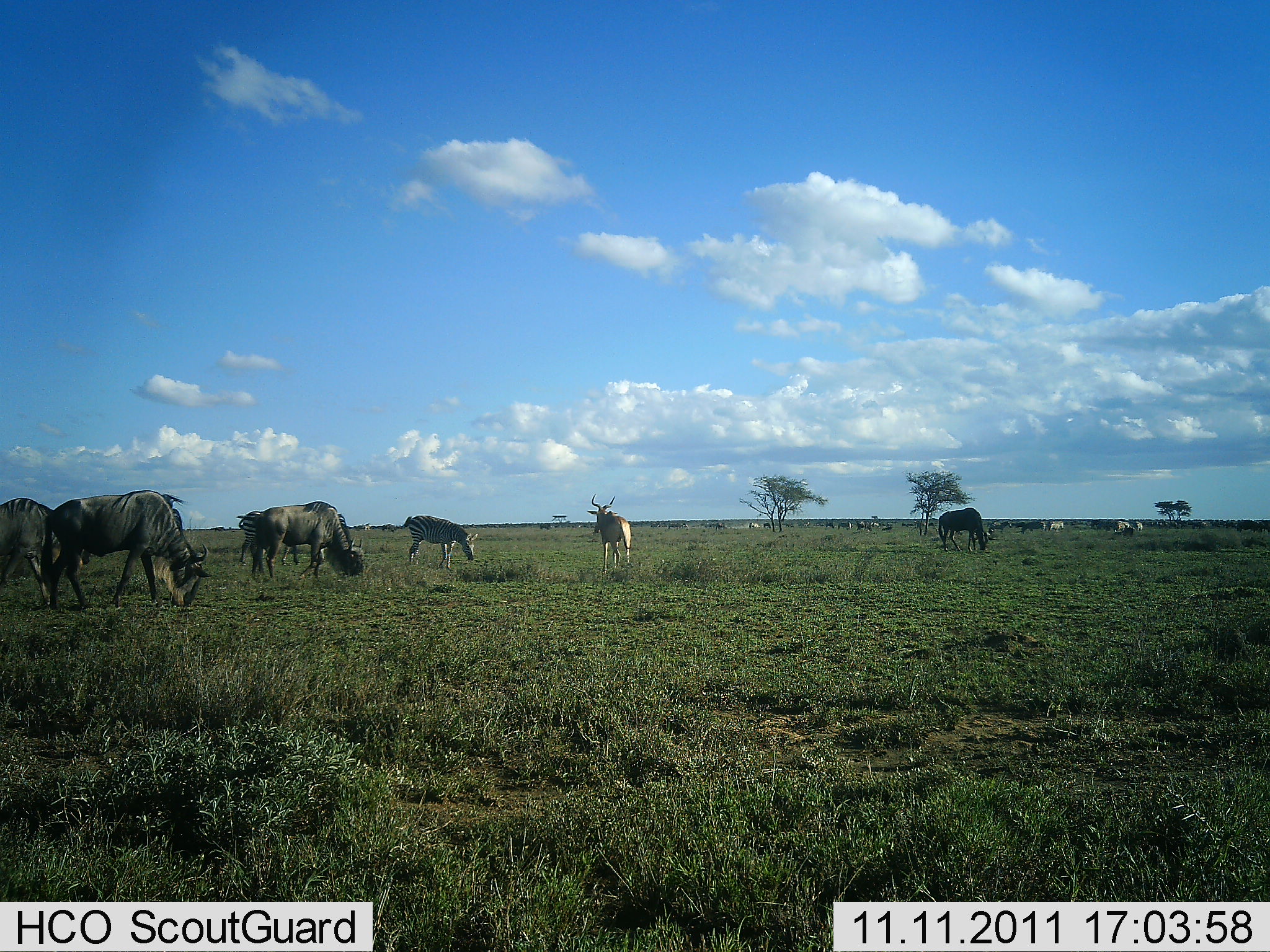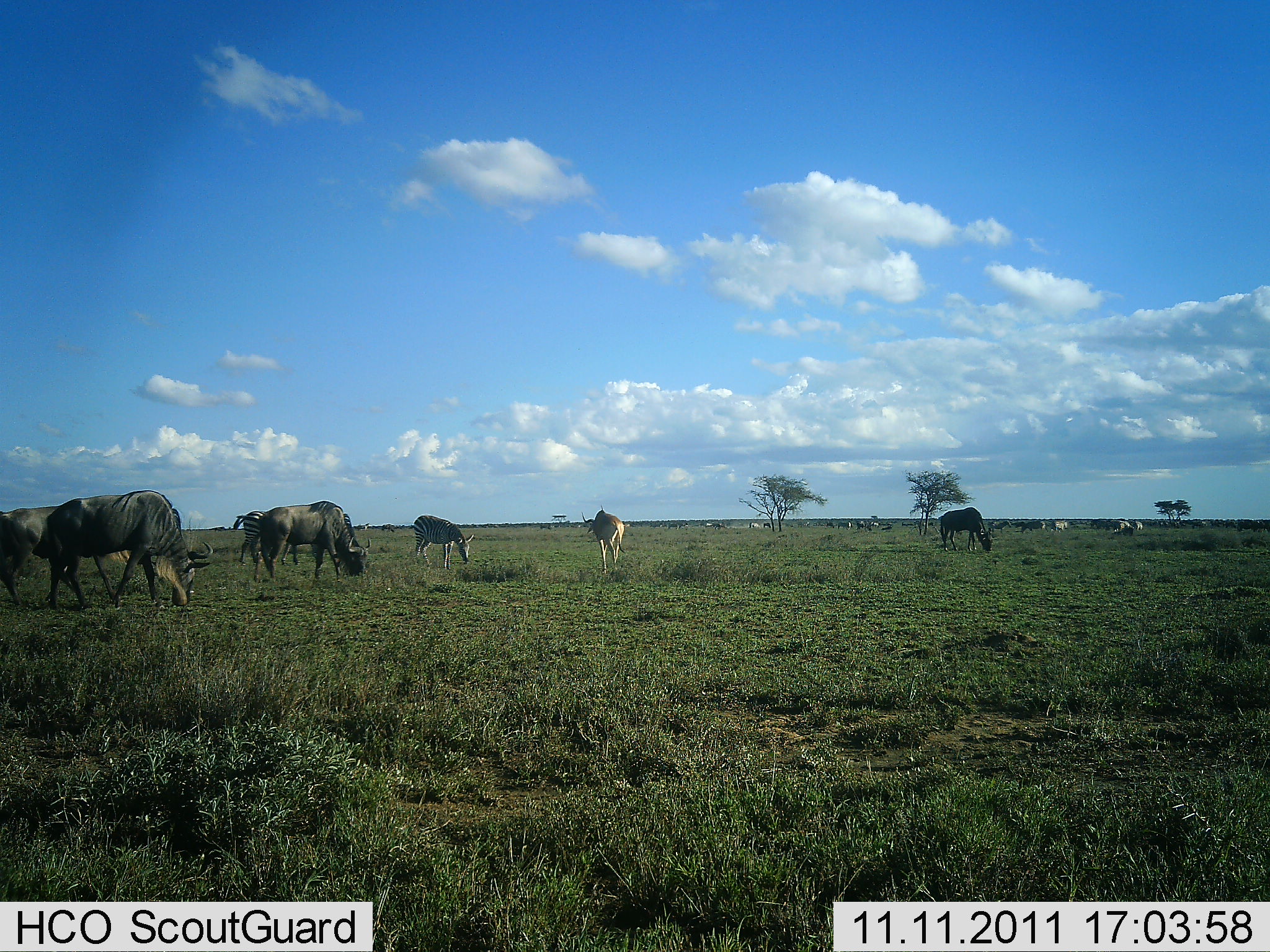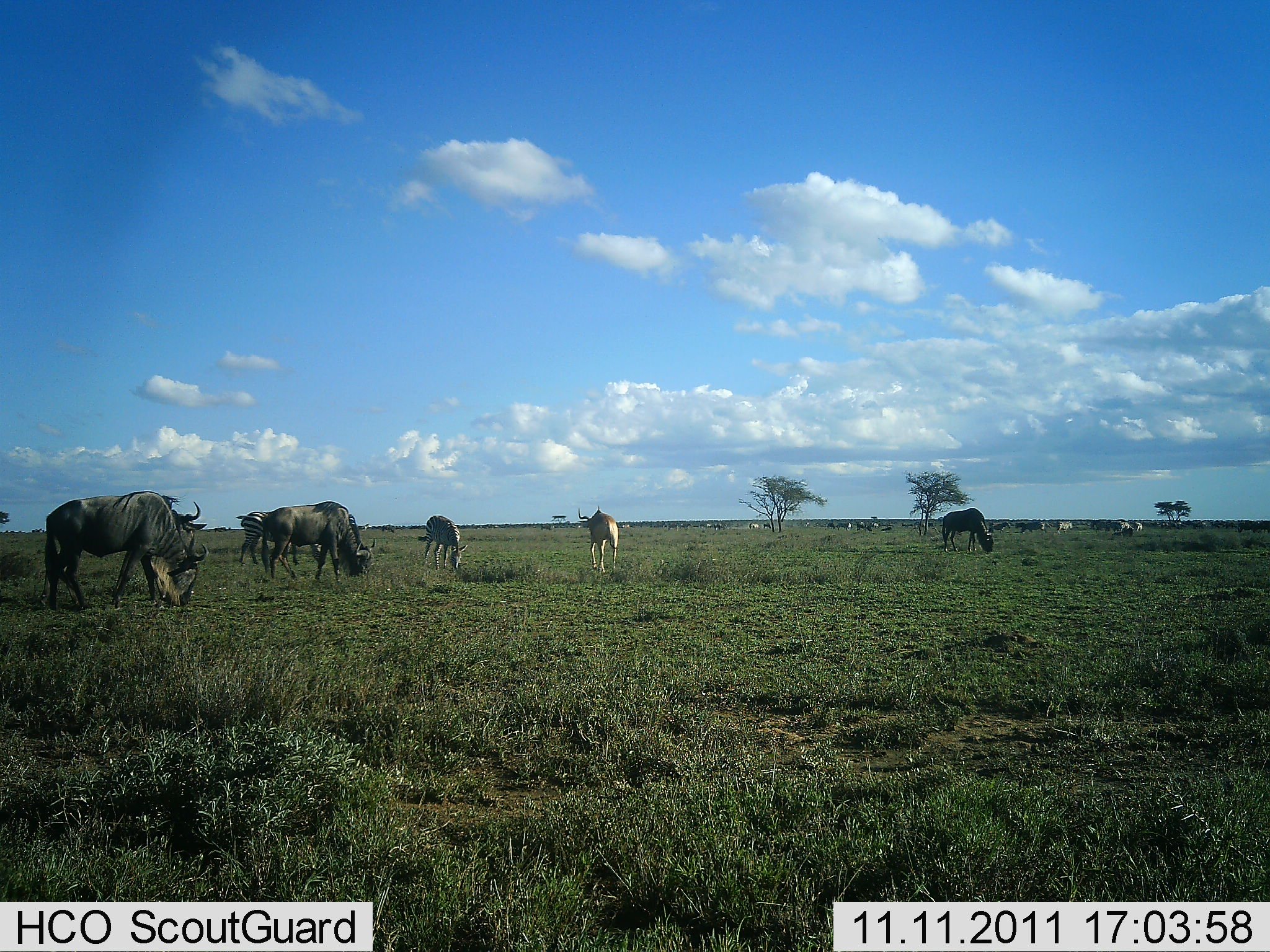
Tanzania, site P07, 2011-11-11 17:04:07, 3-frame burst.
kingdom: Animalia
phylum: Chordata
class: Mammalia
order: Artiodactyla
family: Bovidae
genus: Alcelaphus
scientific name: Alcelaphus buselaphus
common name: hartebeest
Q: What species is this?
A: Hartebeest (Alcelaphus buselaphus).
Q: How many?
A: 1.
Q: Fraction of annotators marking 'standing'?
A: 77%.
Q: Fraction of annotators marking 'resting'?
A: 0%.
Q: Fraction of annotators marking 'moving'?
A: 15%.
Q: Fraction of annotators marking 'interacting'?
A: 0%.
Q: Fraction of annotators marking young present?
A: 0%.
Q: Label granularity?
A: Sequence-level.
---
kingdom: Animalia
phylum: Chordata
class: Mammalia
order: Artiodactyla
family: Bovidae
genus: Connochaetes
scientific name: Connochaetes taurinus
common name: blue wildebeest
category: wildebeest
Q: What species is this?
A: Wildebeest (blue wildebeest) (Connochaetes taurinus).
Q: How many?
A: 5.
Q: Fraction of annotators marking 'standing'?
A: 30%.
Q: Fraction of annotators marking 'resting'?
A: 0%.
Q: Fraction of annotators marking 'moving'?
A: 20%.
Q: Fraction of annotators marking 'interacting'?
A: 0%.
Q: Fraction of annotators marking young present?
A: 0%.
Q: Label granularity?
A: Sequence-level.